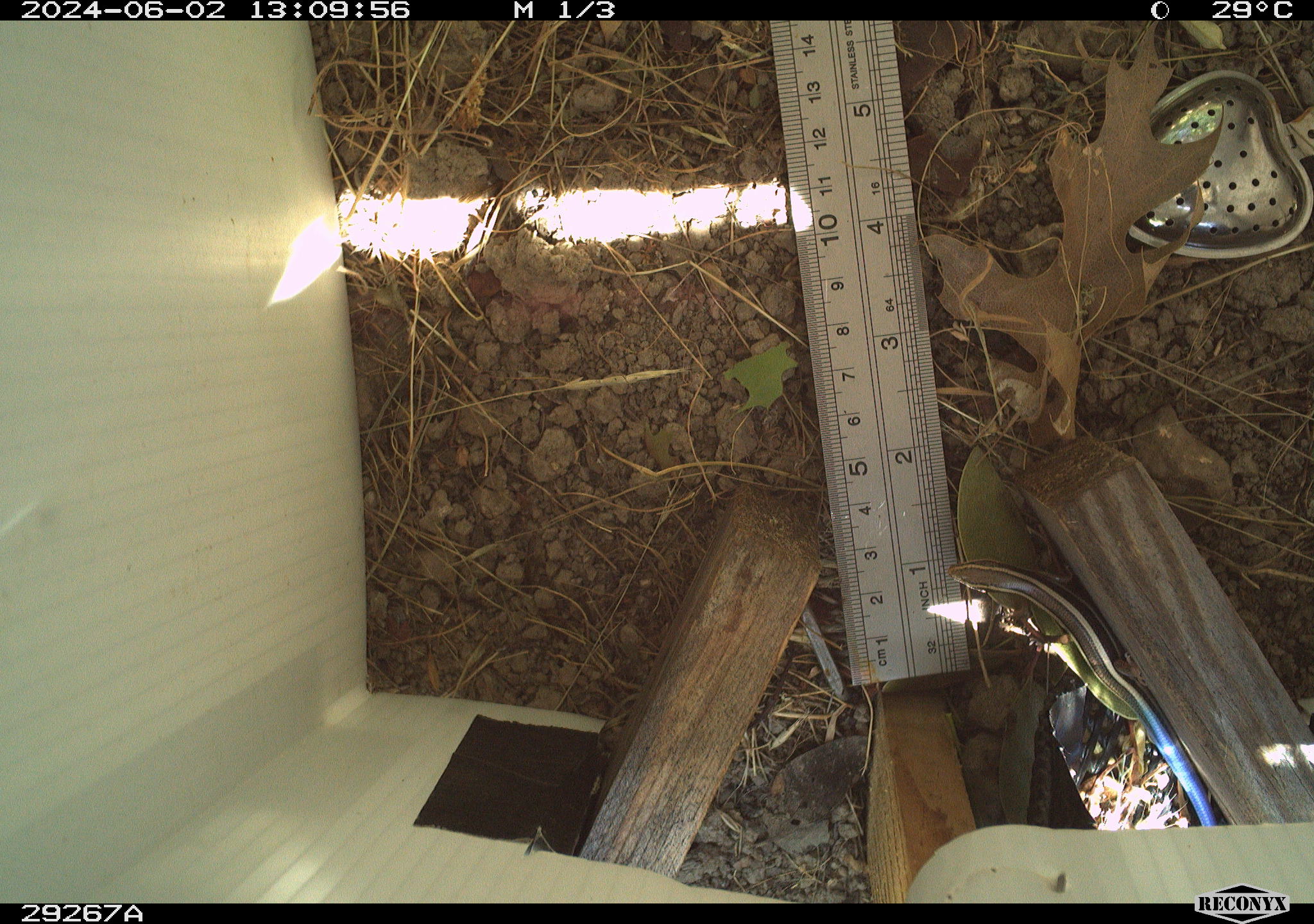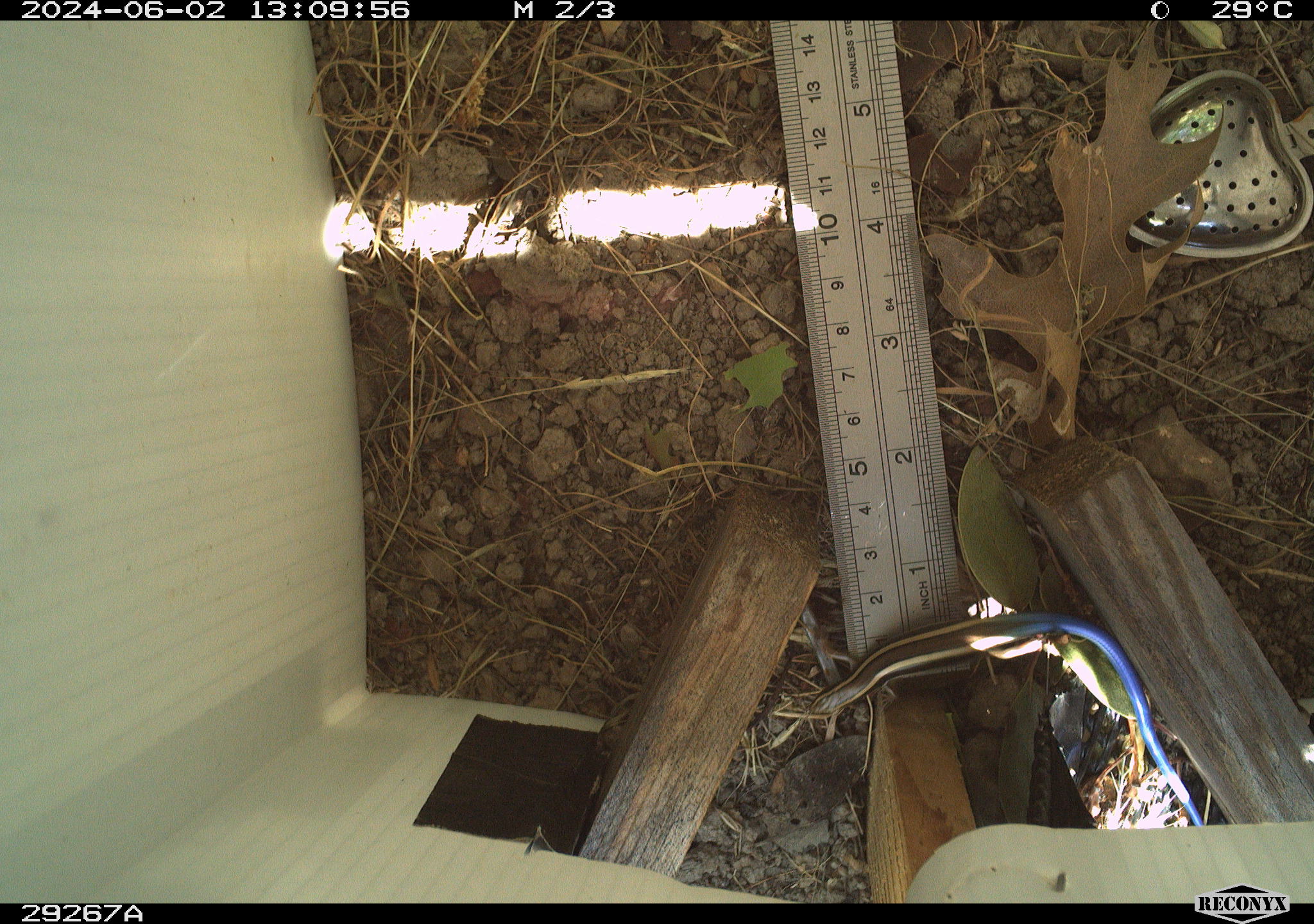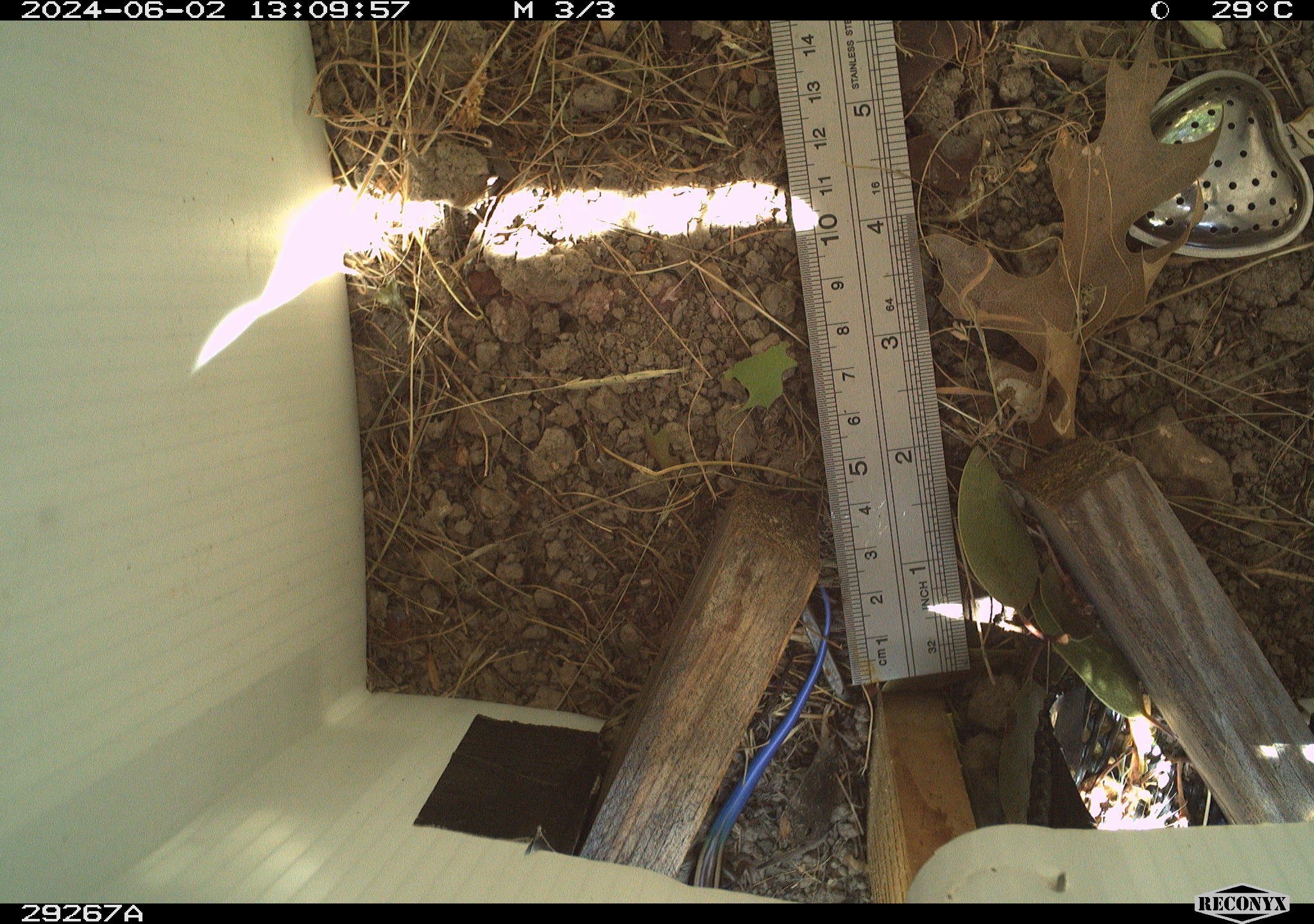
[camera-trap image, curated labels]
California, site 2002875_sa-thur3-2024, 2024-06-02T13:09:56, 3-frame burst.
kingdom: Animalia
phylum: Chordata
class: Reptilia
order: Squamata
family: Scincidae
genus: Plestiodon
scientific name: Plestiodon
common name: blue-tailed skinks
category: plestiodon species